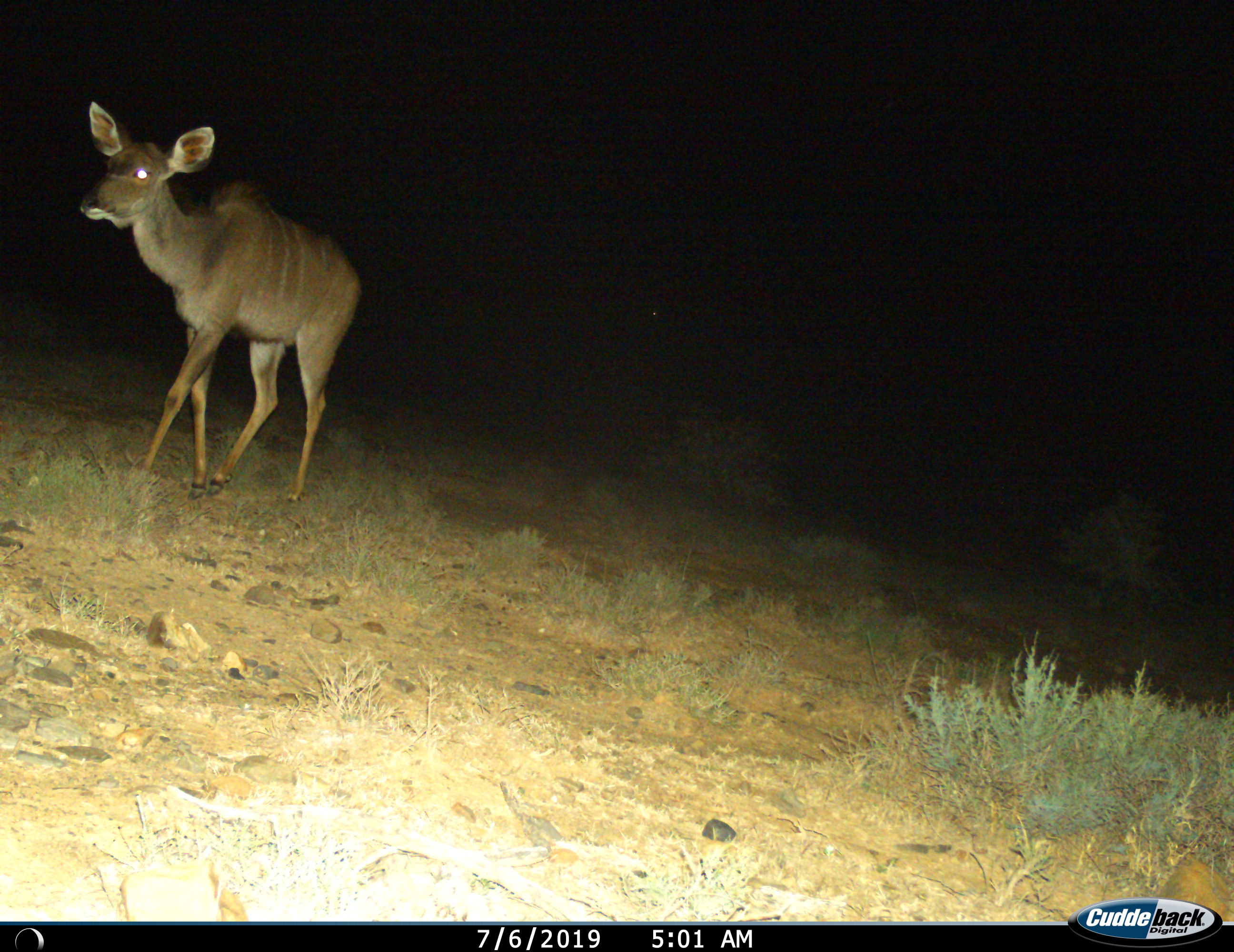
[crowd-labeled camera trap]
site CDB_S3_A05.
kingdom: Animalia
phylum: Chordata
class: Mammalia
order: Artiodactyla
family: Bovidae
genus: Tragelaphus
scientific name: Tragelaphus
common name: kudu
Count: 1.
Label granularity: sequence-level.